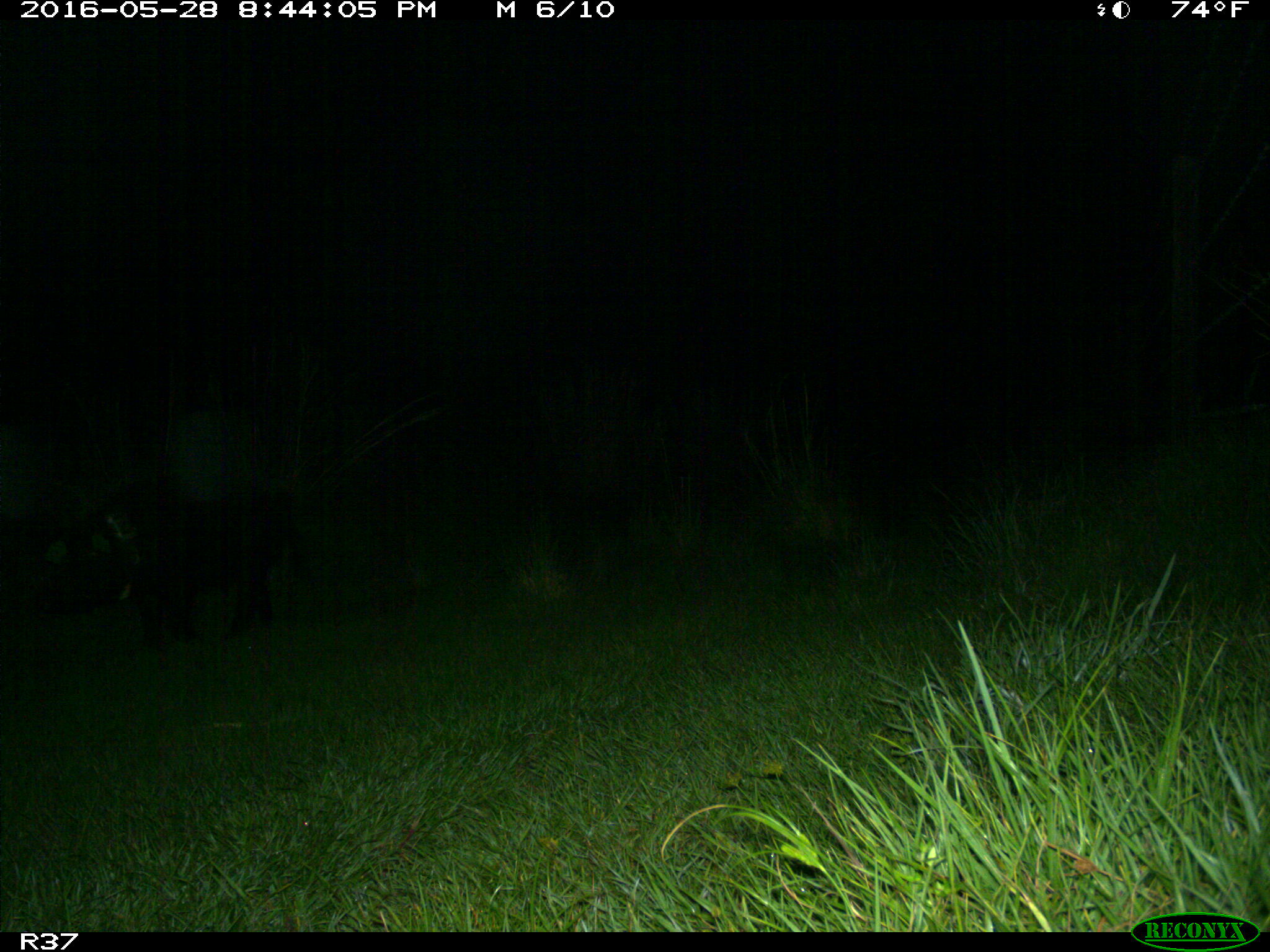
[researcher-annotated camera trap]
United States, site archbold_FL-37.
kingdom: Animalia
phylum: Chordata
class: Mammalia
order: Artiodactyla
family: Suidae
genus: Sus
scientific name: Sus scrofa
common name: wild boar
Sus scrofa (wild boar).